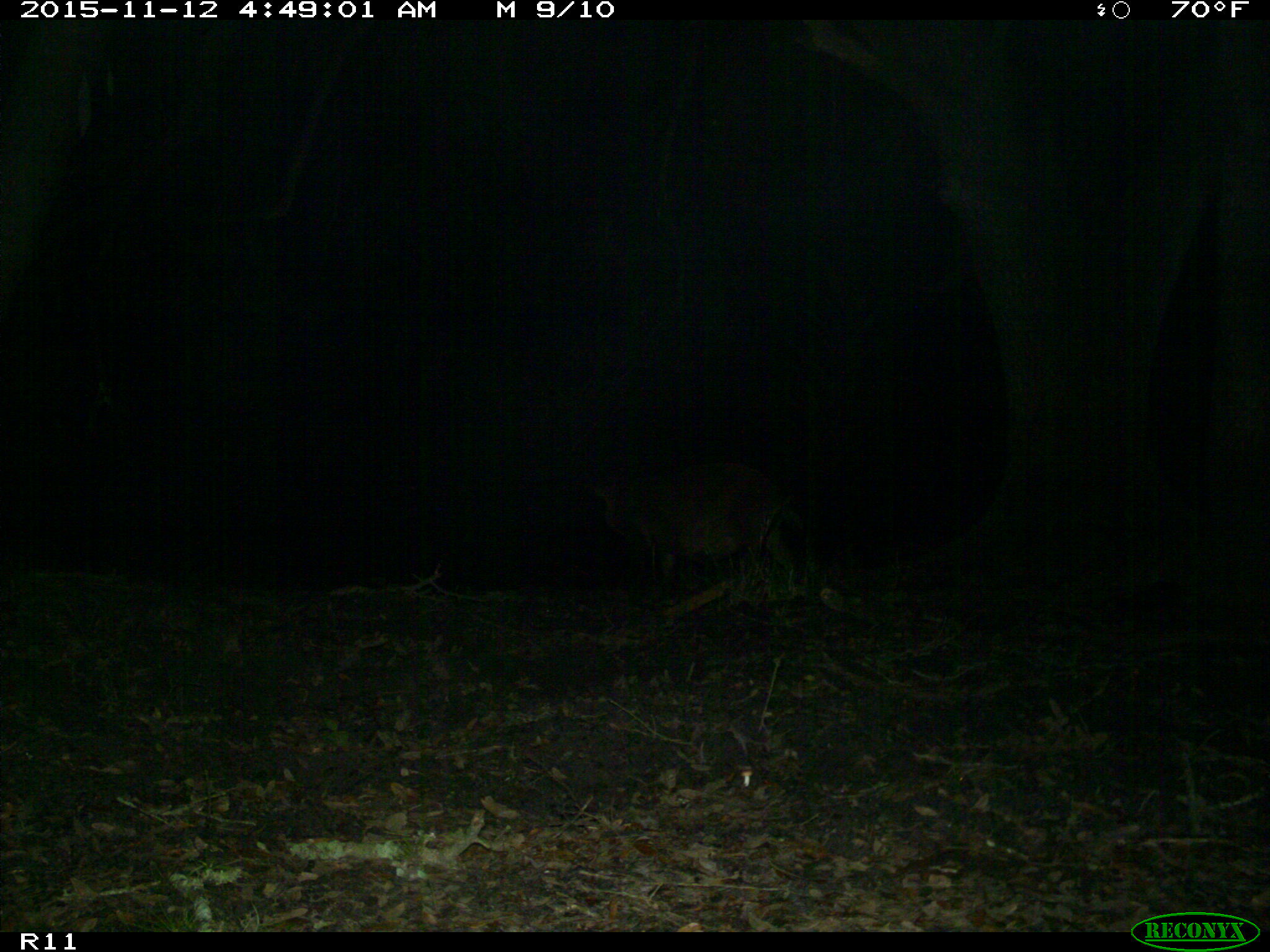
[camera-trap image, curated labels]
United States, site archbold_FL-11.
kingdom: Animalia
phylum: Chordata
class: Mammalia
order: Artiodactyla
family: Suidae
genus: Sus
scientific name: Sus scrofa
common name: wild boar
Sus scrofa (wild boar).